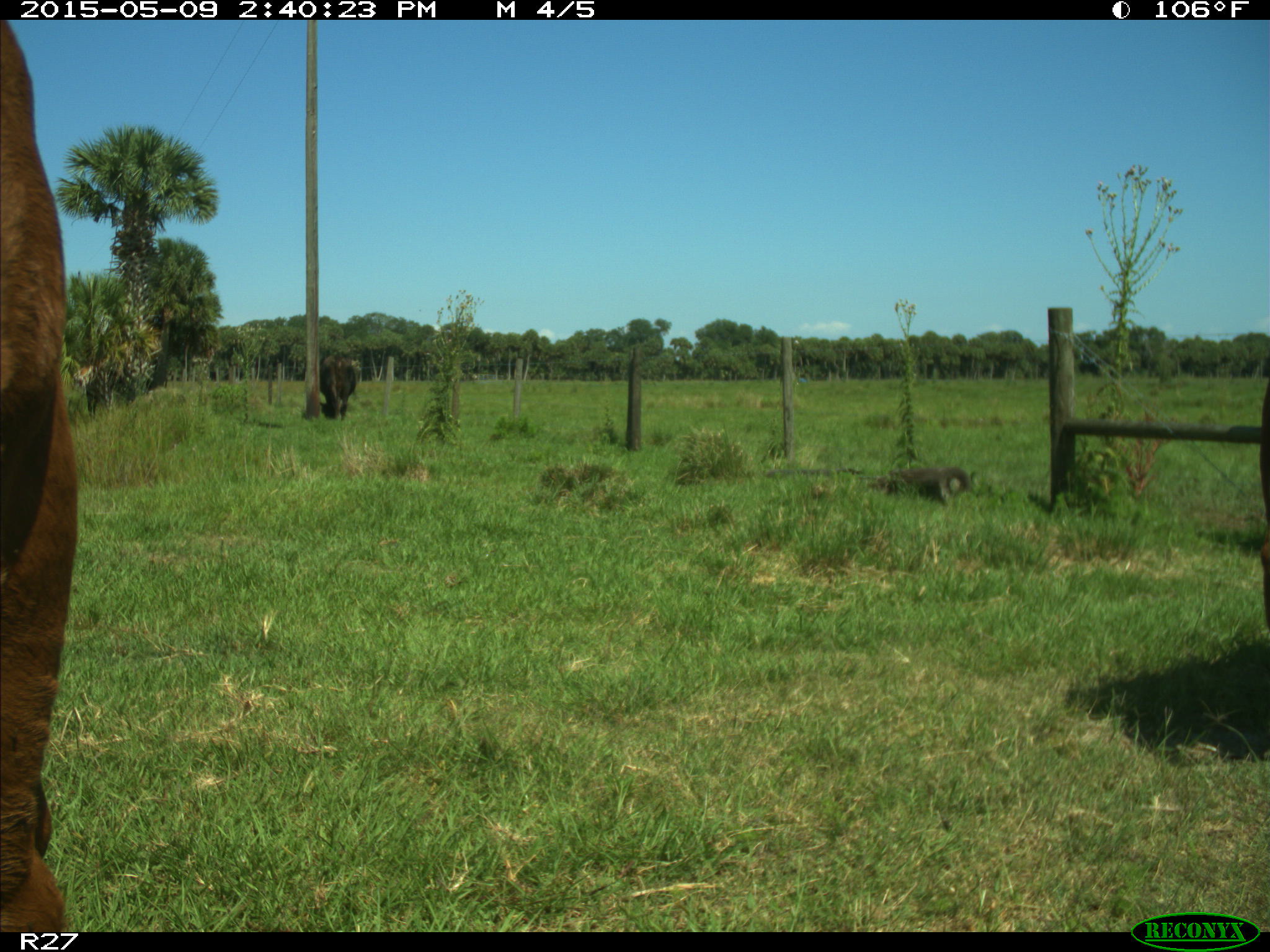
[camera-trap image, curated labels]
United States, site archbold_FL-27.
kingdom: Animalia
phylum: Chordata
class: Mammalia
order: Artiodactyla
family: Bovidae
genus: Bos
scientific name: Bos taurus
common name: domestic cow